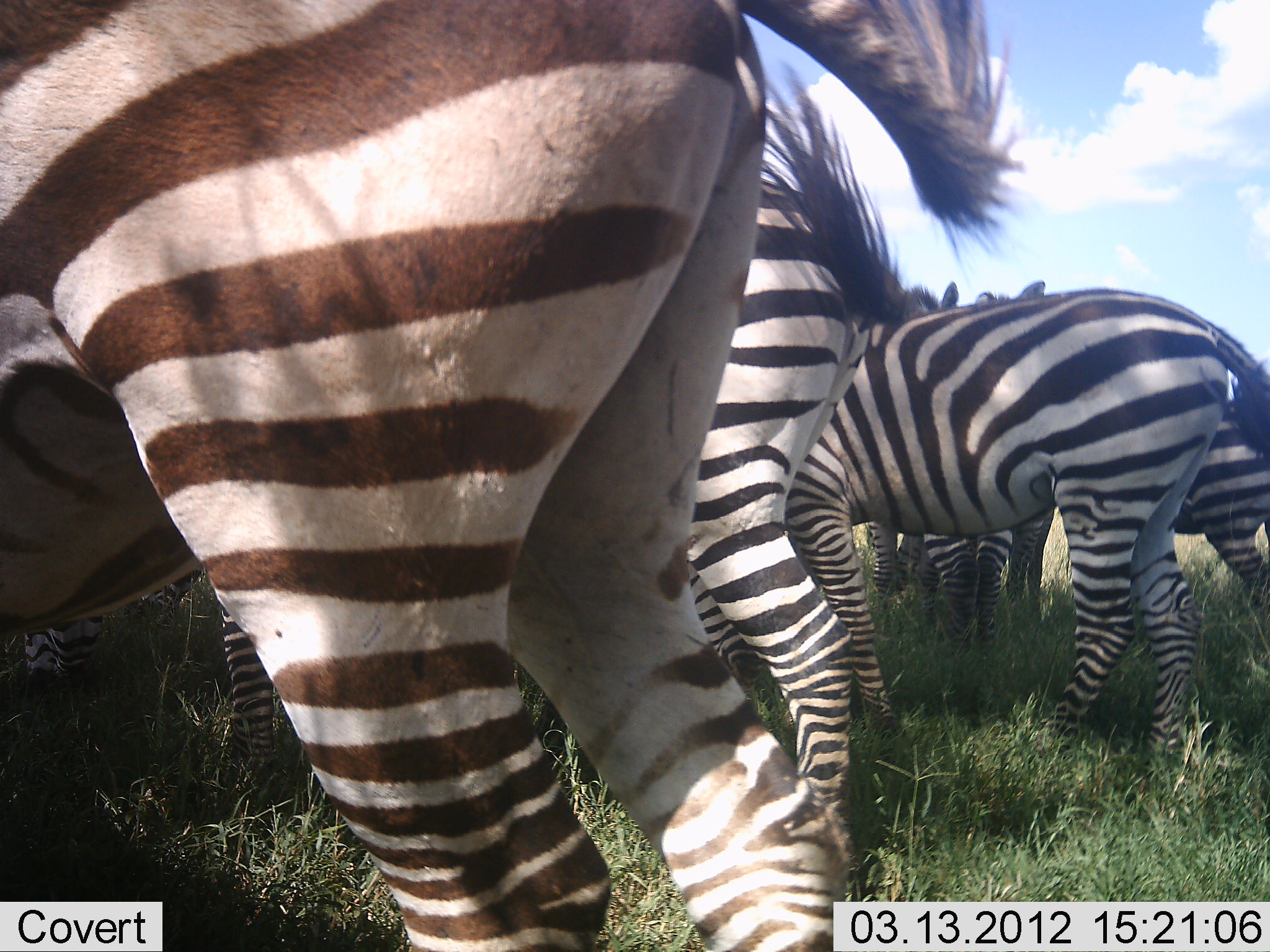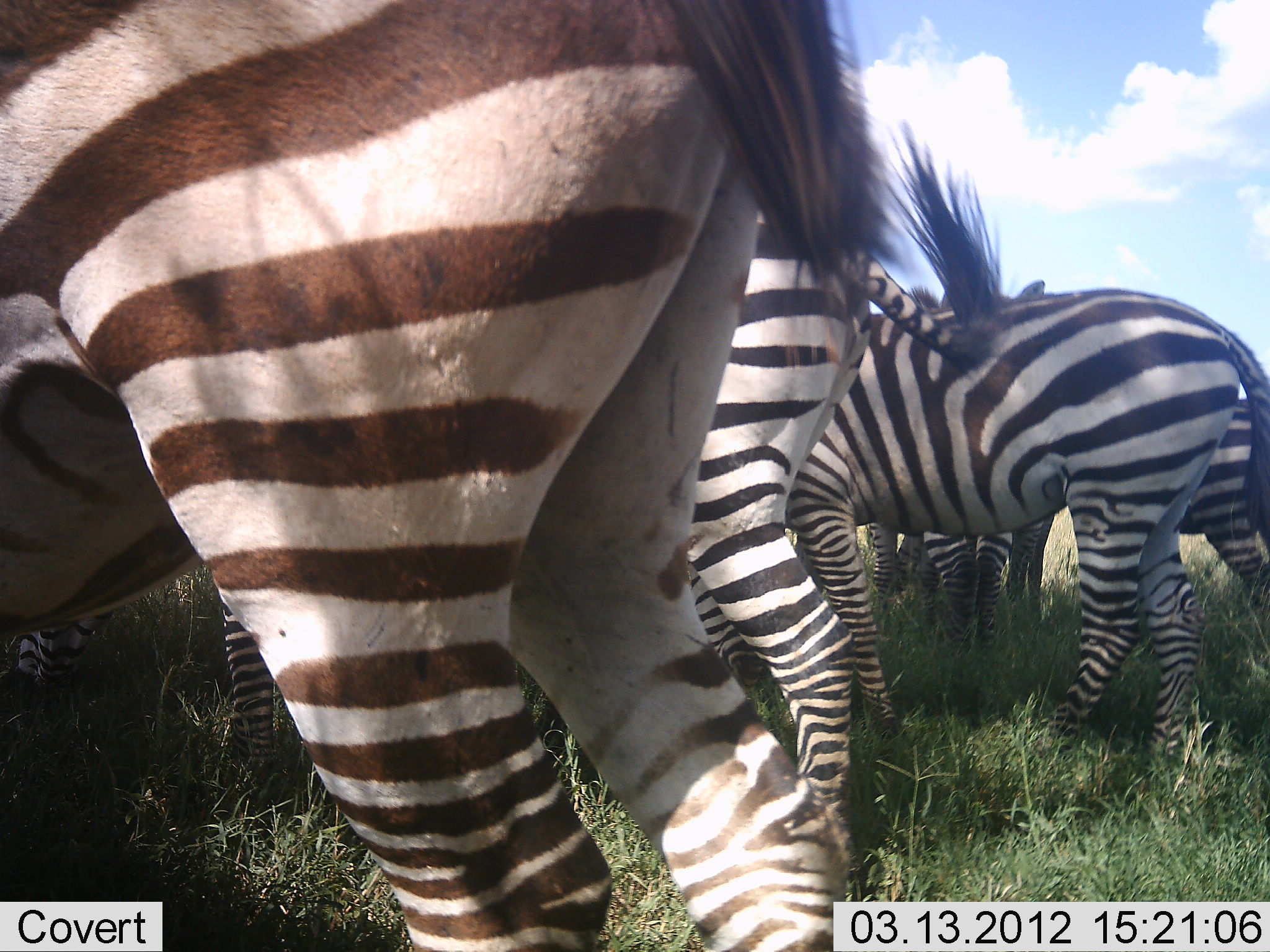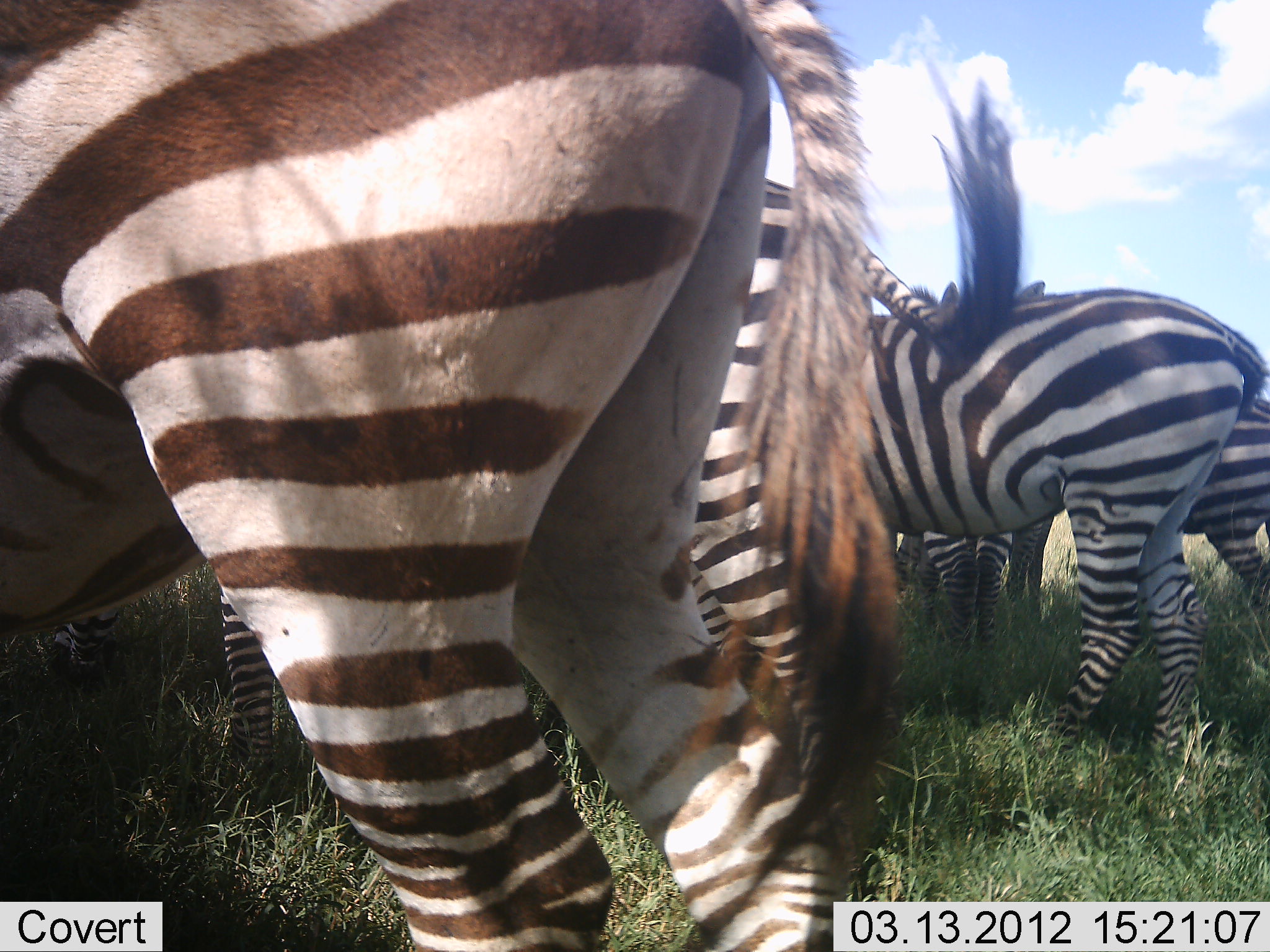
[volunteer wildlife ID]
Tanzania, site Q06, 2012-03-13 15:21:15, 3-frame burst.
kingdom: Animalia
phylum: Chordata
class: Mammalia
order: Perissodactyla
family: Equidae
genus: Equus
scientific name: Equus quagga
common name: plains zebra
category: zebra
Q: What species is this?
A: Zebra (plains zebra) (Equus quagga).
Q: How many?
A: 6.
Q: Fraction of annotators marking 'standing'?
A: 82%.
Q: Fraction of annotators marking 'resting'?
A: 4%.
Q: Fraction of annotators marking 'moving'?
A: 7%.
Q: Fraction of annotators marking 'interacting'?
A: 7%.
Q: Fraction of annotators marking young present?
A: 0%.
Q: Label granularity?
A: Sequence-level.